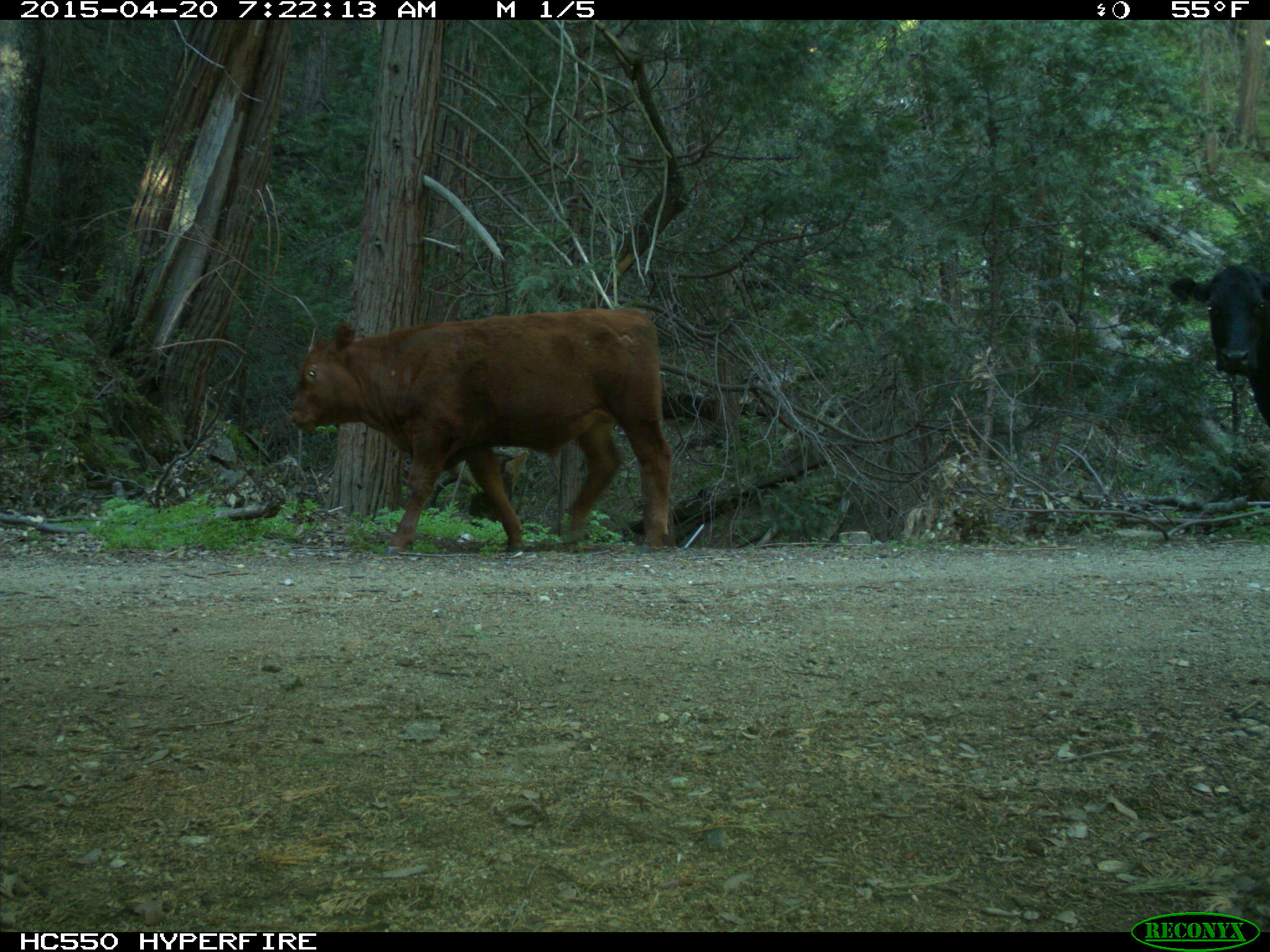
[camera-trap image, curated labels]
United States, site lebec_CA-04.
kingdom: Animalia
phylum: Chordata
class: Mammalia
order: Artiodactyla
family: Bovidae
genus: Bos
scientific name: Bos taurus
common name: domestic cow